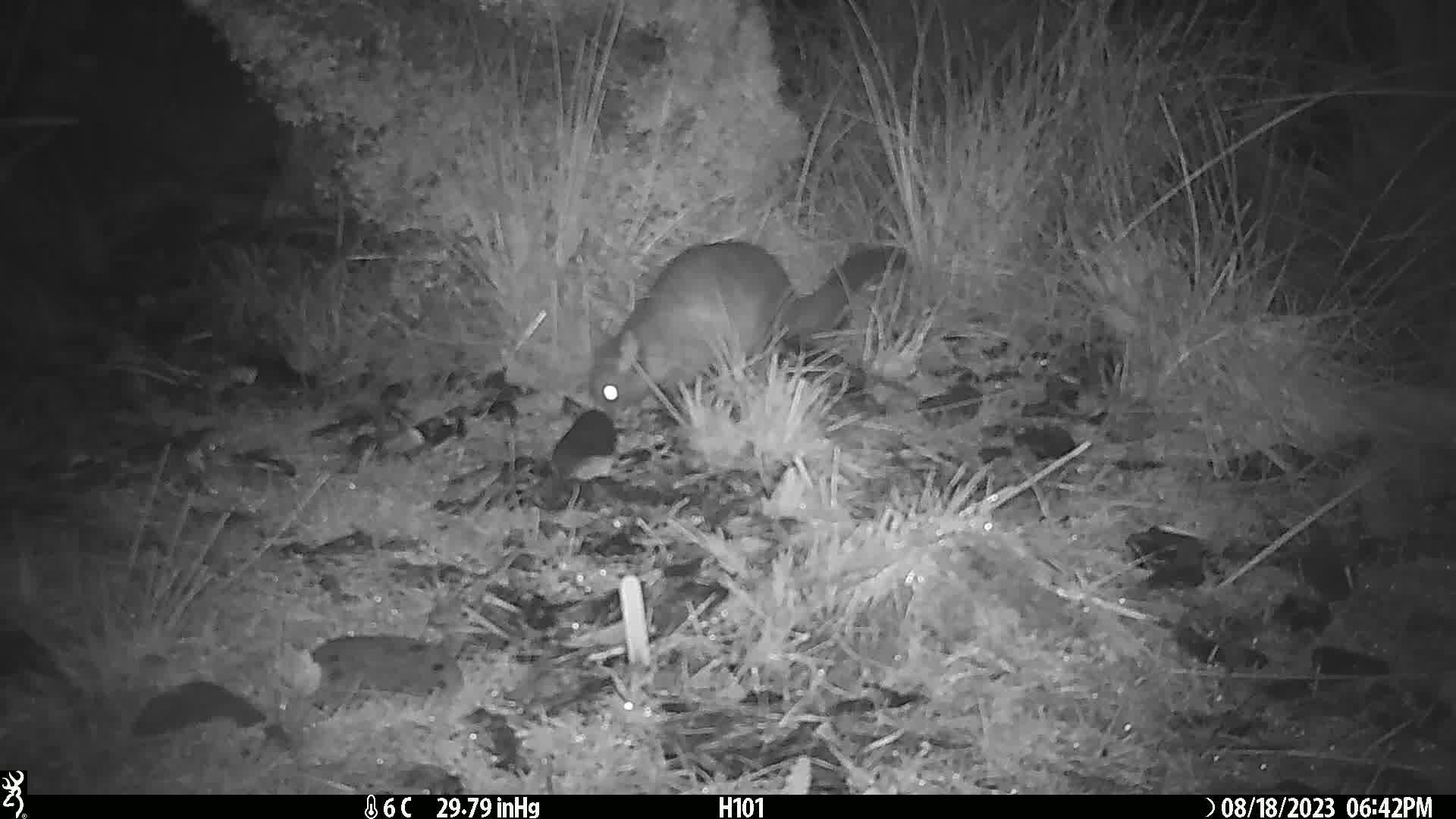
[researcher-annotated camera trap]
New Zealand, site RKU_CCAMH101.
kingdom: Animalia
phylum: Chordata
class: Mammalia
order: Diprotodontia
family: Phalangeridae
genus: Trichosurus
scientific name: Trichosurus vulpecula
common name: common brushtail possum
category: possum